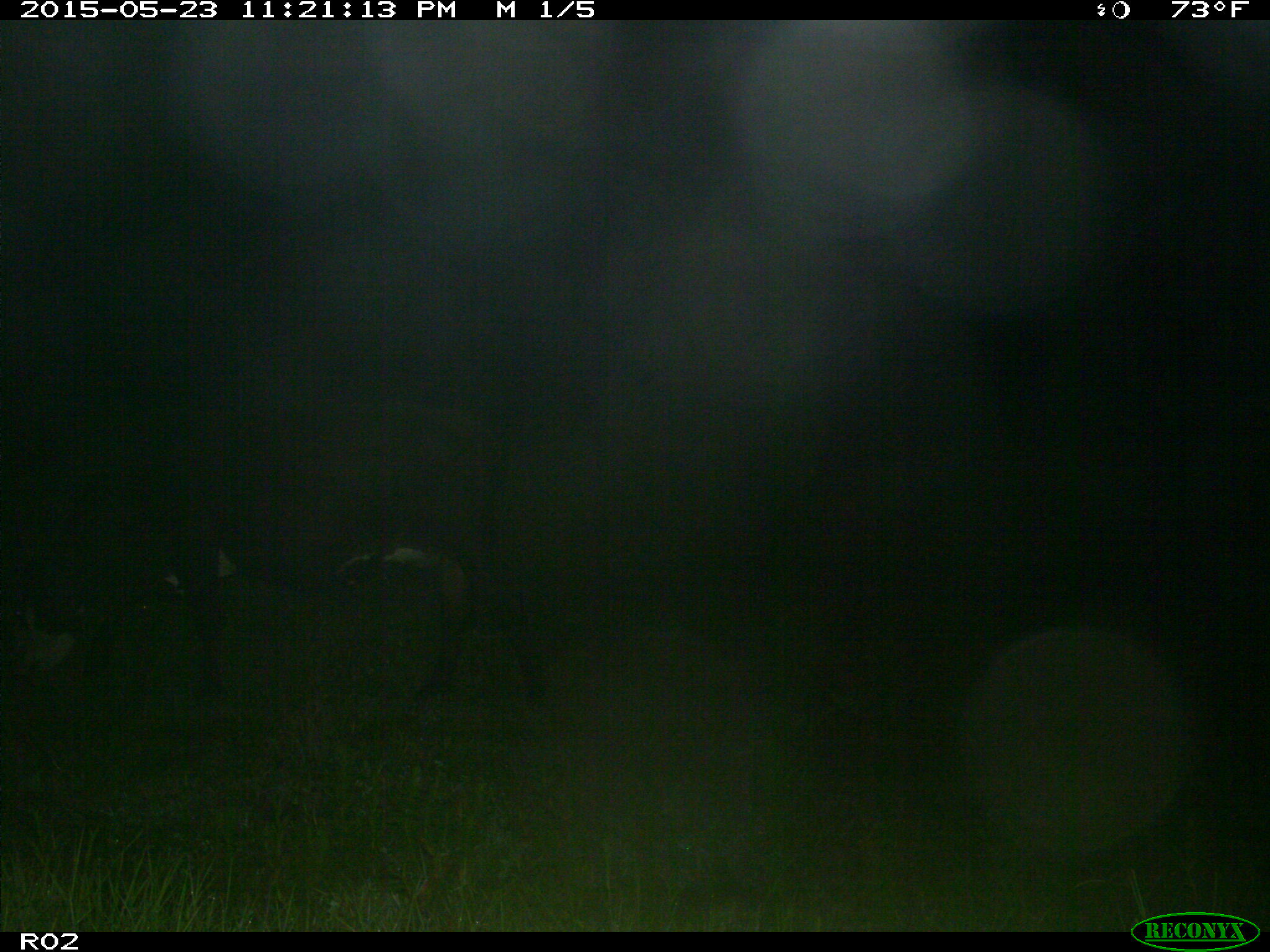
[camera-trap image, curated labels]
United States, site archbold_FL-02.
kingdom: Animalia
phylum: Chordata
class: Mammalia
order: Artiodactyla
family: Bovidae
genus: Bos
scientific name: Bos taurus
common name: domestic cow